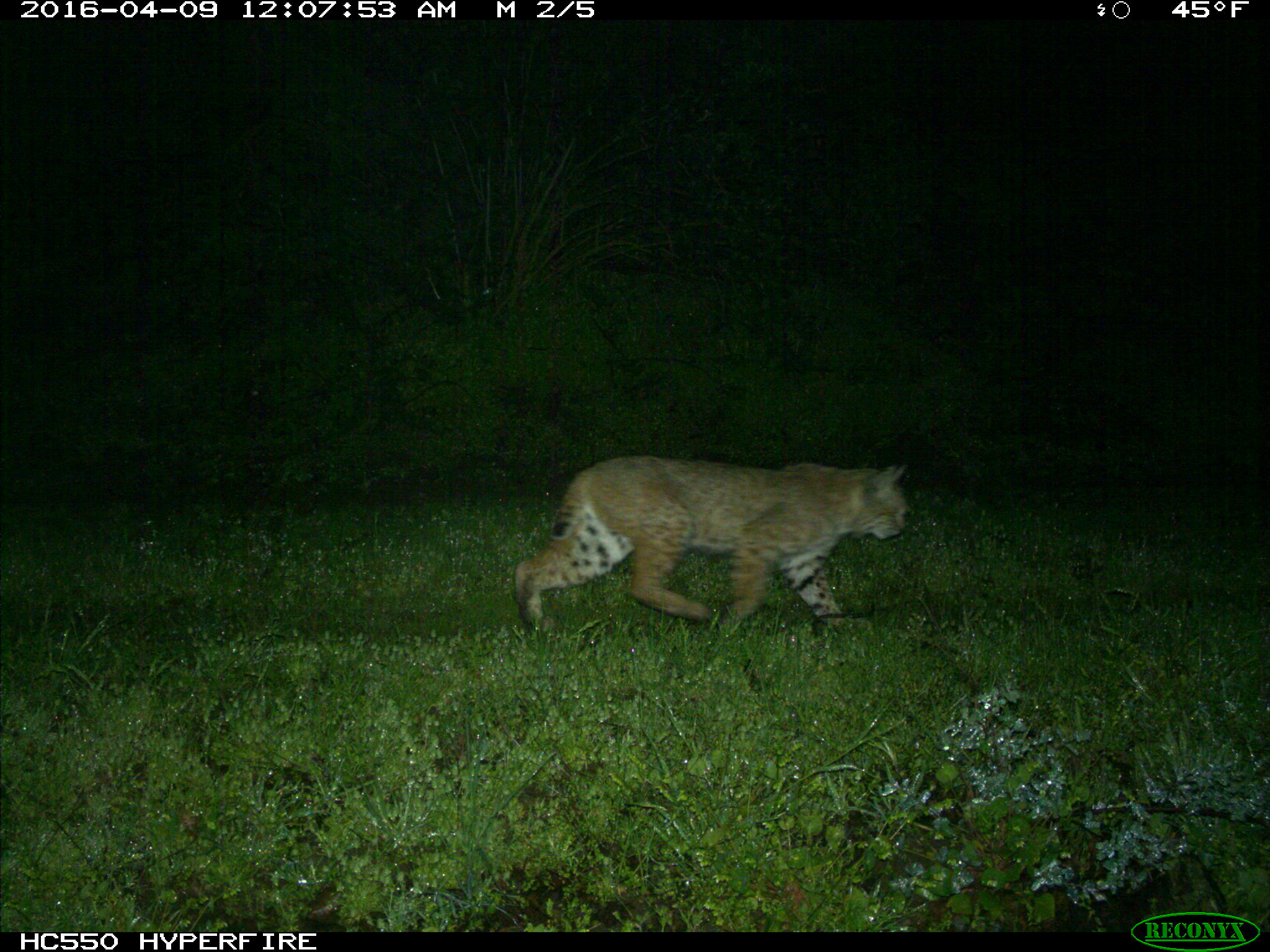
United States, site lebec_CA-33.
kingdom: Animalia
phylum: Chordata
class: Mammalia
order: Carnivora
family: Felidae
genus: Lynx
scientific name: Lynx rufus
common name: bobcat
Lynx rufus (bobcat).